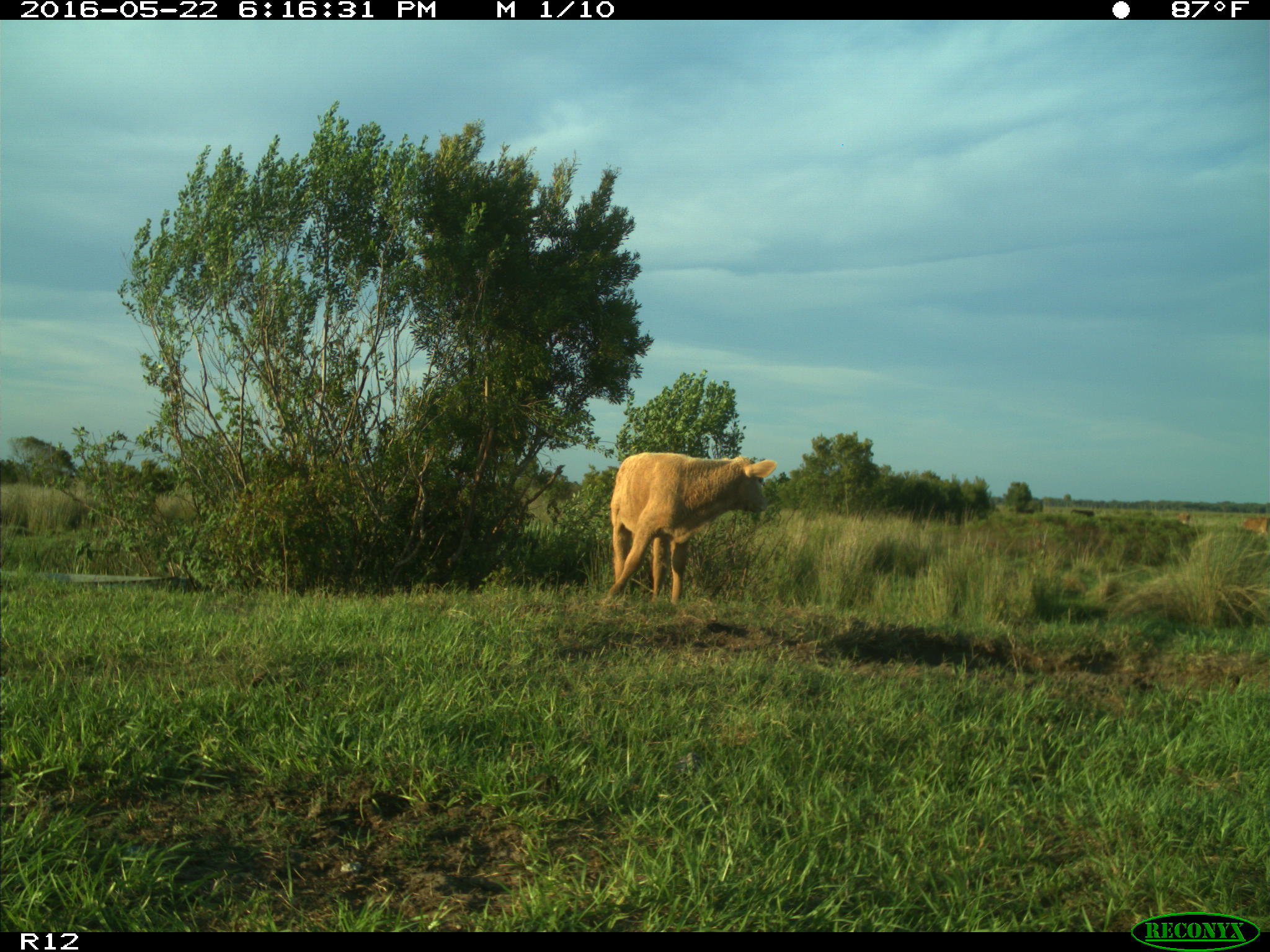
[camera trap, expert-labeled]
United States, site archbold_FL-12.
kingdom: Animalia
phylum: Chordata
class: Mammalia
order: Artiodactyla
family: Bovidae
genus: Bos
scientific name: Bos taurus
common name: domestic cow